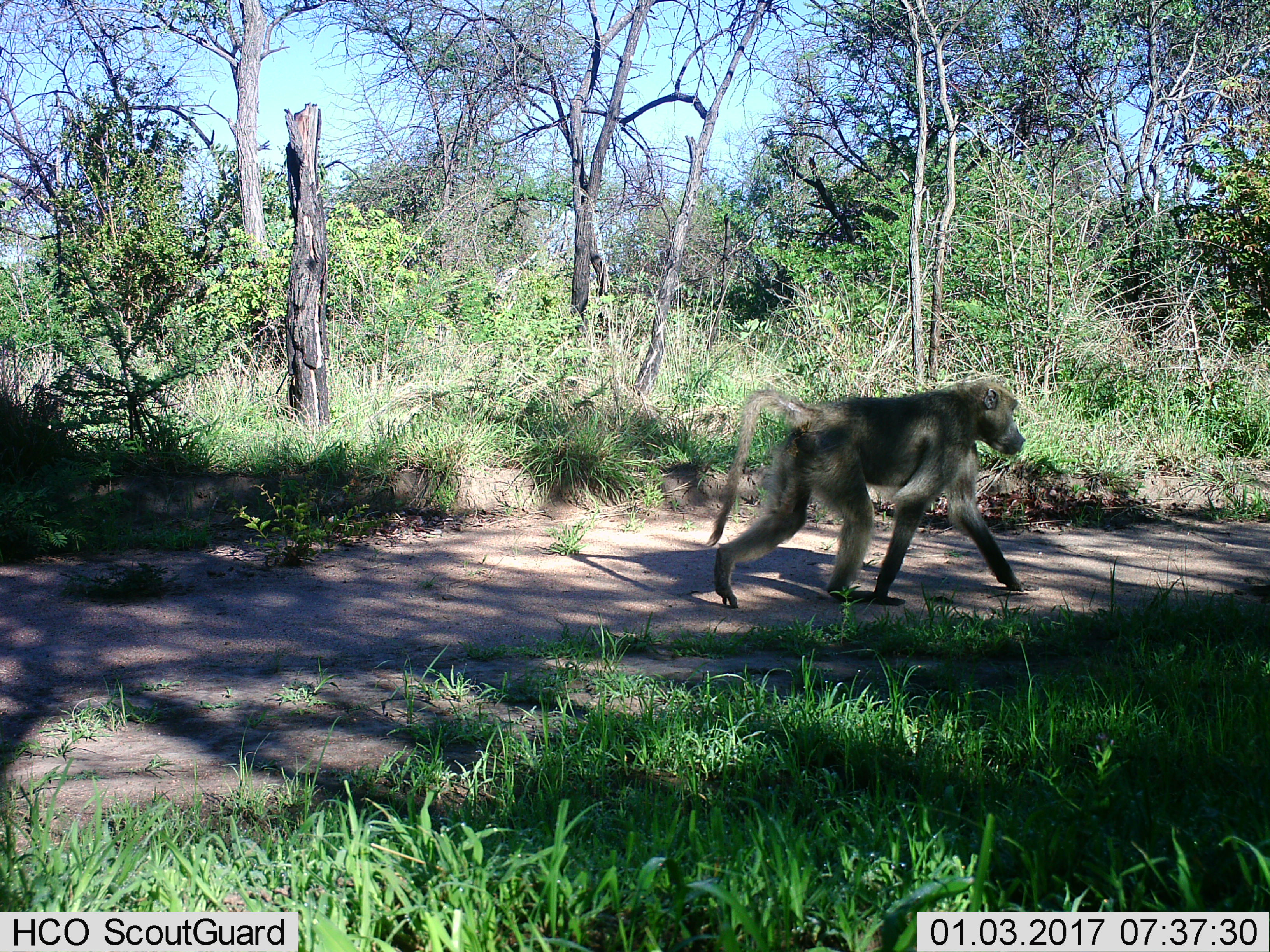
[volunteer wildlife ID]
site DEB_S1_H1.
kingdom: Animalia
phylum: Chordata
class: Mammalia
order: Primates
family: Cercopithecidae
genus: Papio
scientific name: Papio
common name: baboon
Baboon (Papio), count 1. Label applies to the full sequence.